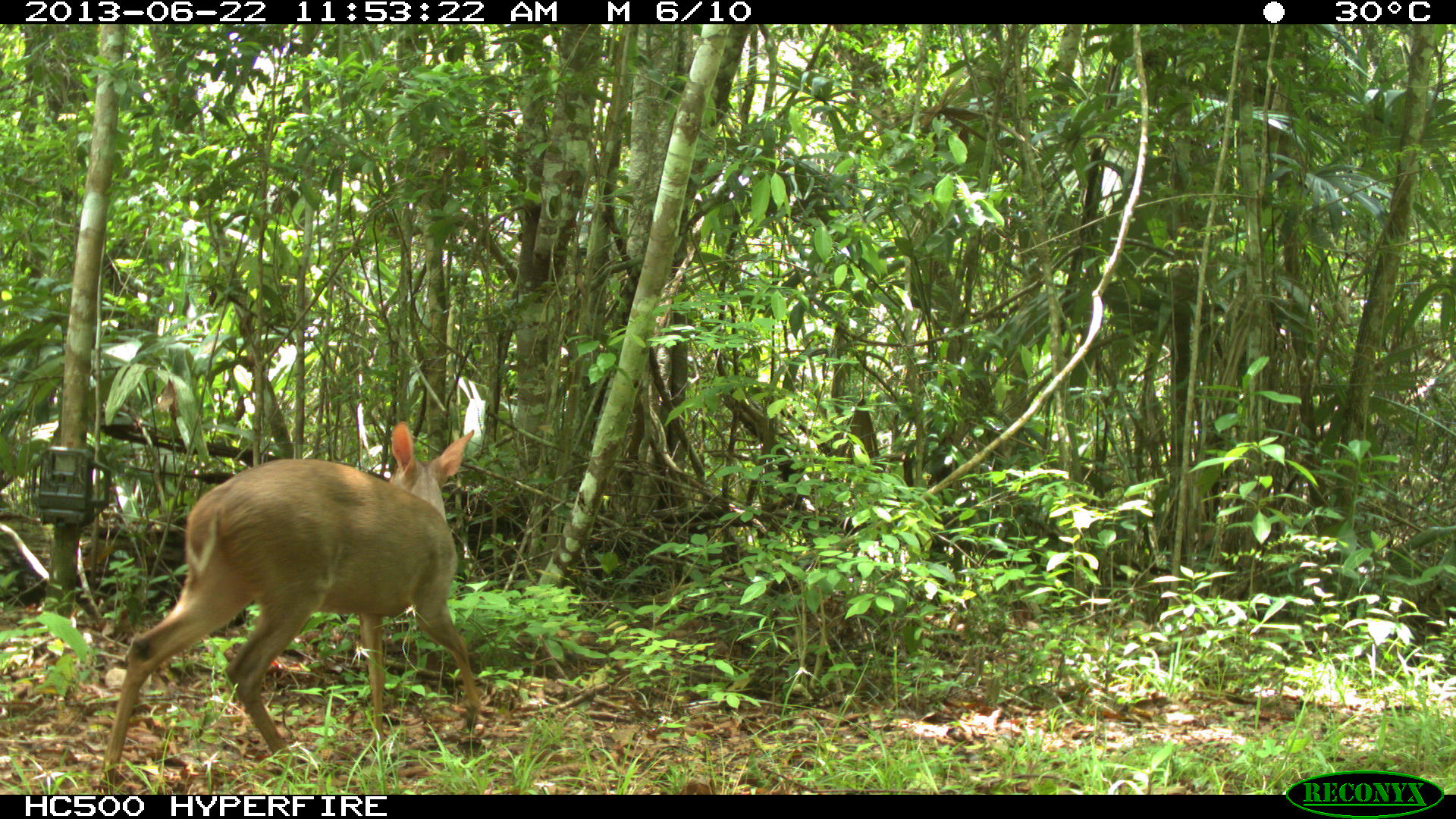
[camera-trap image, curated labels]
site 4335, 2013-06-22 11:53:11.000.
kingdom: Animalia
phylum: Chordata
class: Mammalia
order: Artiodactyla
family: Cervidae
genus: Odocoileus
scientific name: Odocoileus virginianus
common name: white-tailed deer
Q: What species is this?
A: Odocoileus virginianus (white-tailed deer).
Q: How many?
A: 1.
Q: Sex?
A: Female.